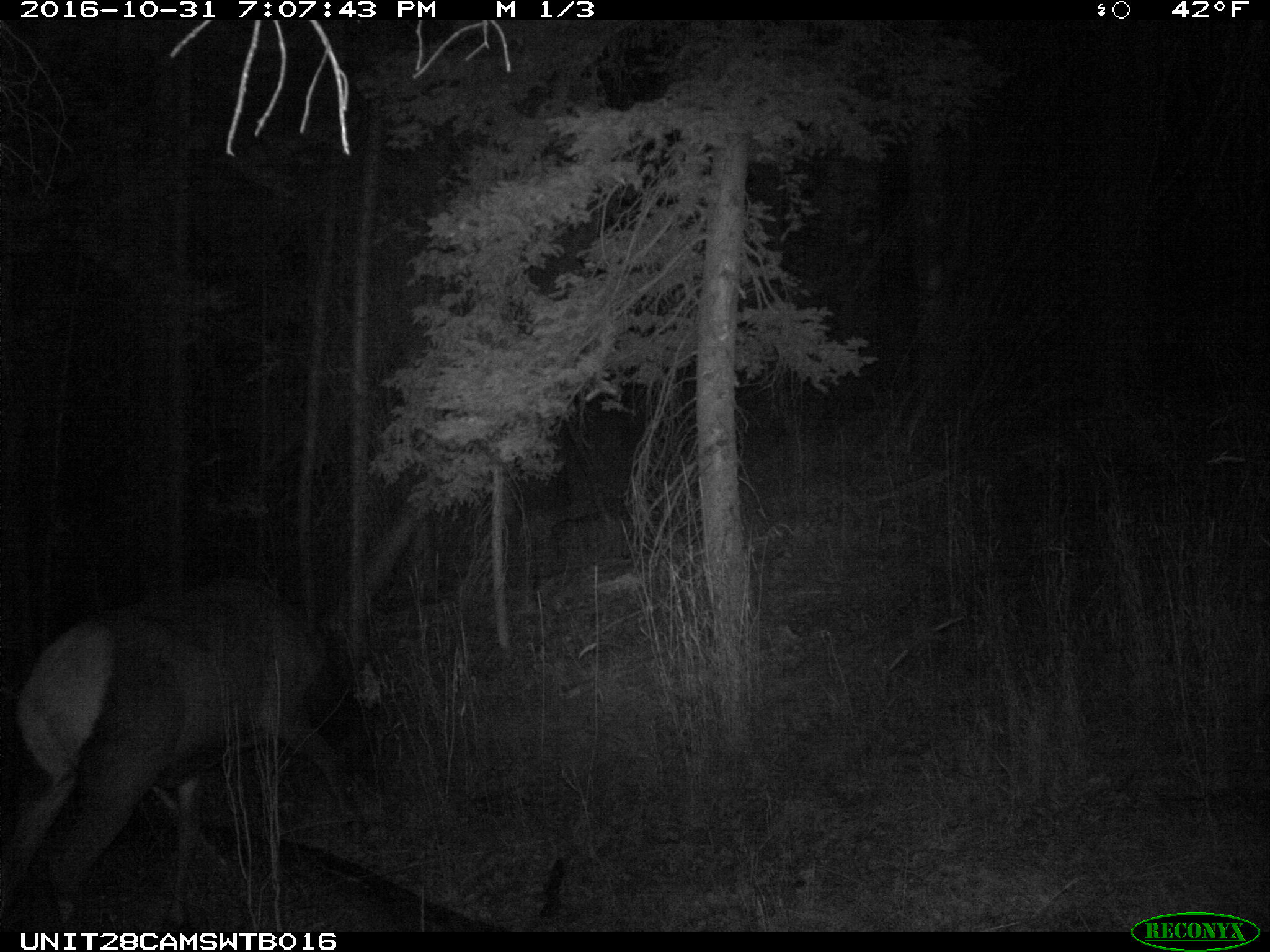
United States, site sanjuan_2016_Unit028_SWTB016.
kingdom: Animalia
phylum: Chordata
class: Mammalia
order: Artiodactyla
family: Cervidae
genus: Cervus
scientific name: Cervus elaphus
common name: red deer